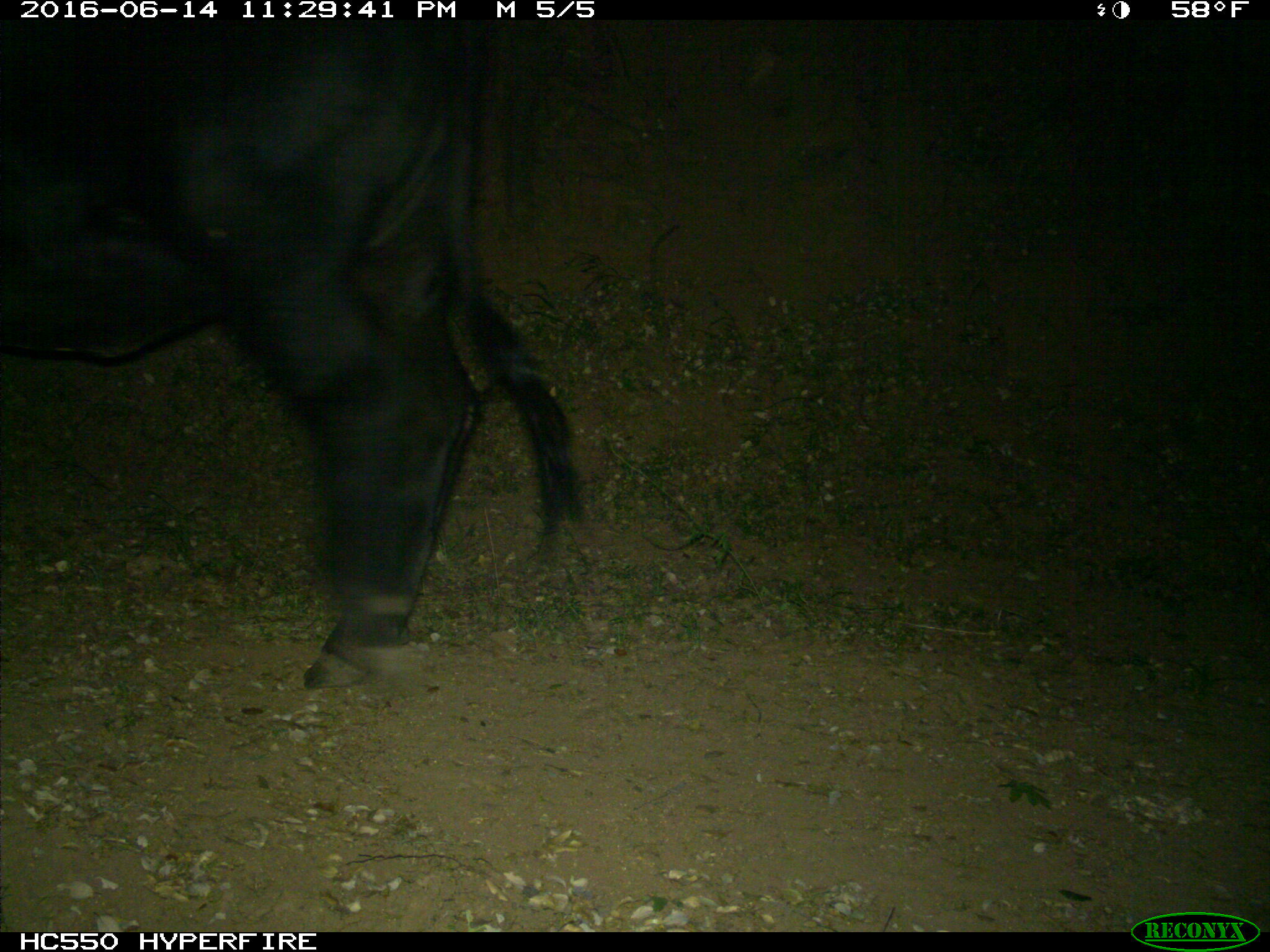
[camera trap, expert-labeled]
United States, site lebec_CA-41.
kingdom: Animalia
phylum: Chordata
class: Mammalia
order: Artiodactyla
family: Bovidae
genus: Bos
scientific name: Bos taurus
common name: domestic cow